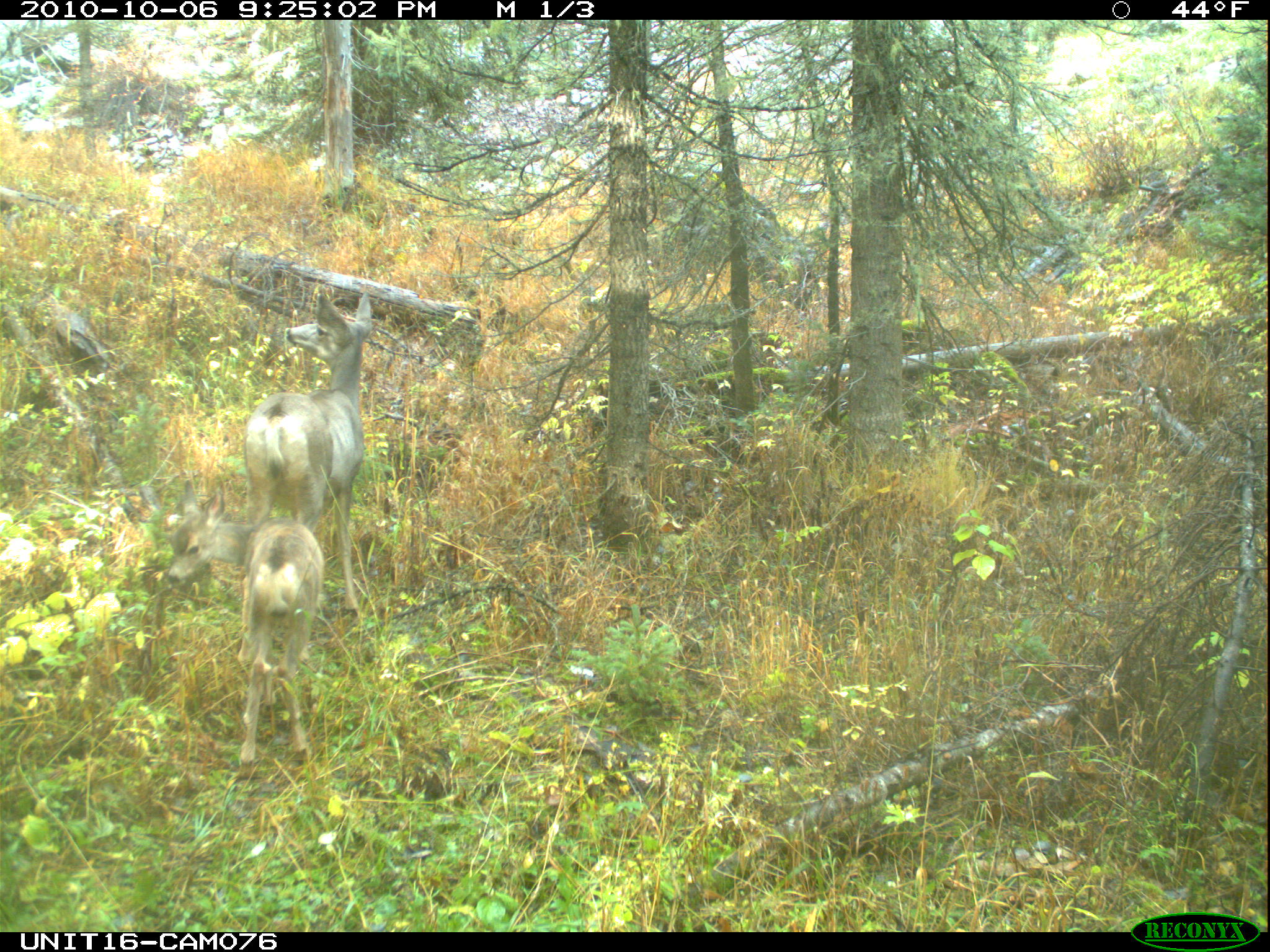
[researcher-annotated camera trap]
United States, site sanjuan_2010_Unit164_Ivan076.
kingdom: Animalia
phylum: Chordata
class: Mammalia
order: Artiodactyla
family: Cervidae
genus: Odocoileus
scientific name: Odocoileus hemionus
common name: mule deer